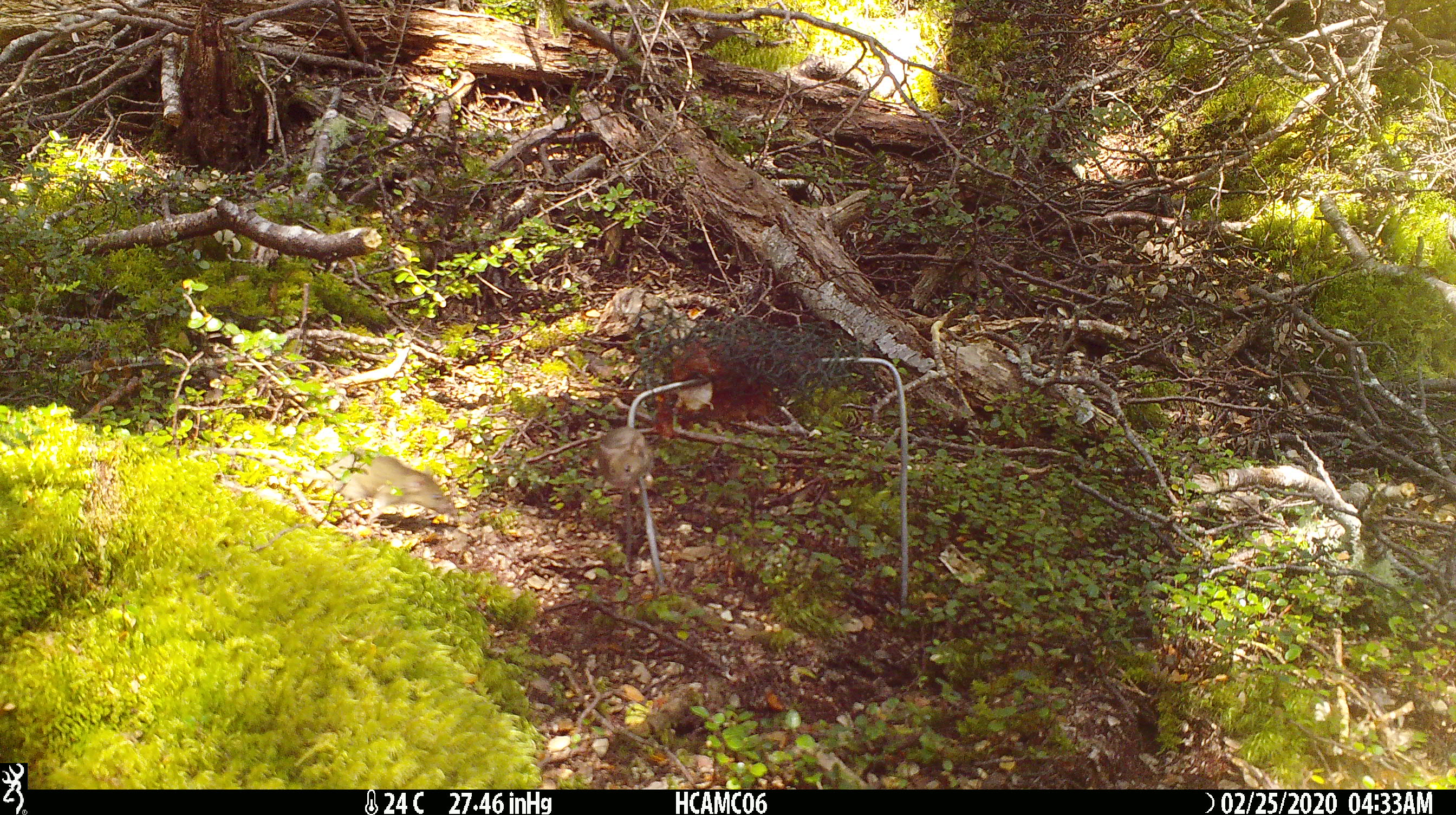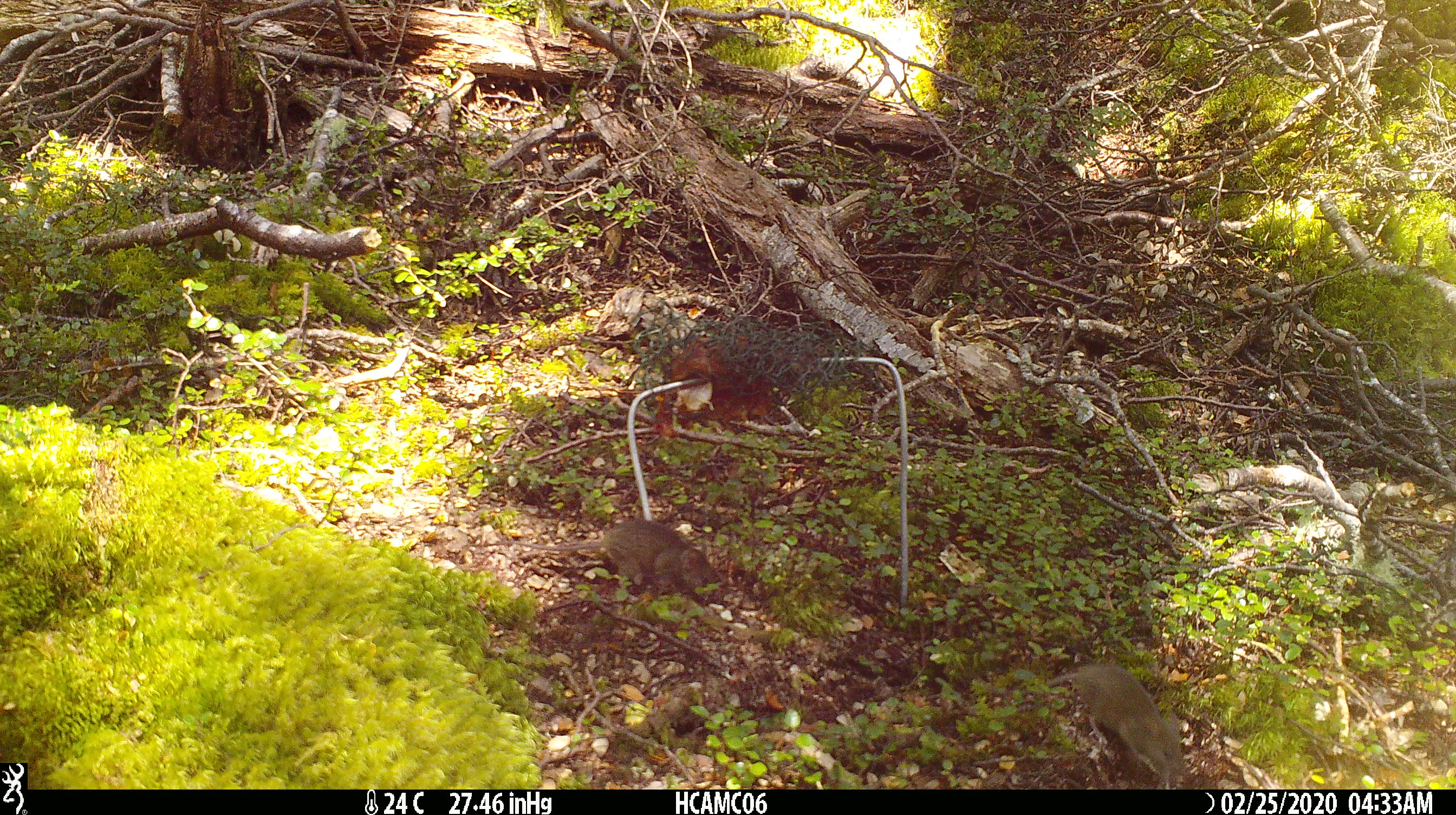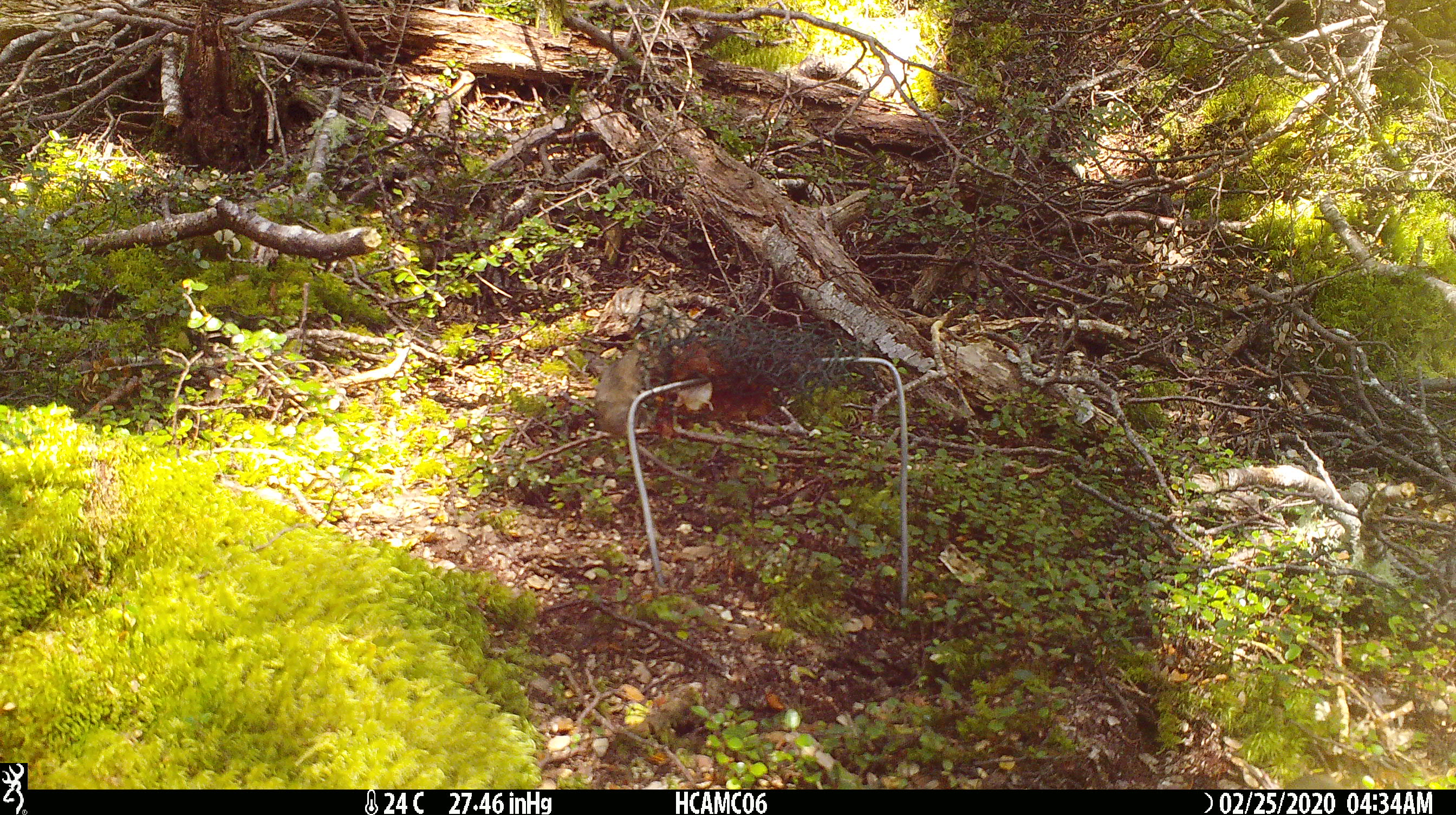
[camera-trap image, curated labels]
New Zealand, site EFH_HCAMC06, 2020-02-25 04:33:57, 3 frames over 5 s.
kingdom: Animalia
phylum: Chordata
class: Mammalia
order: Rodentia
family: Muridae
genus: Mus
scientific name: Mus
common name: mouse